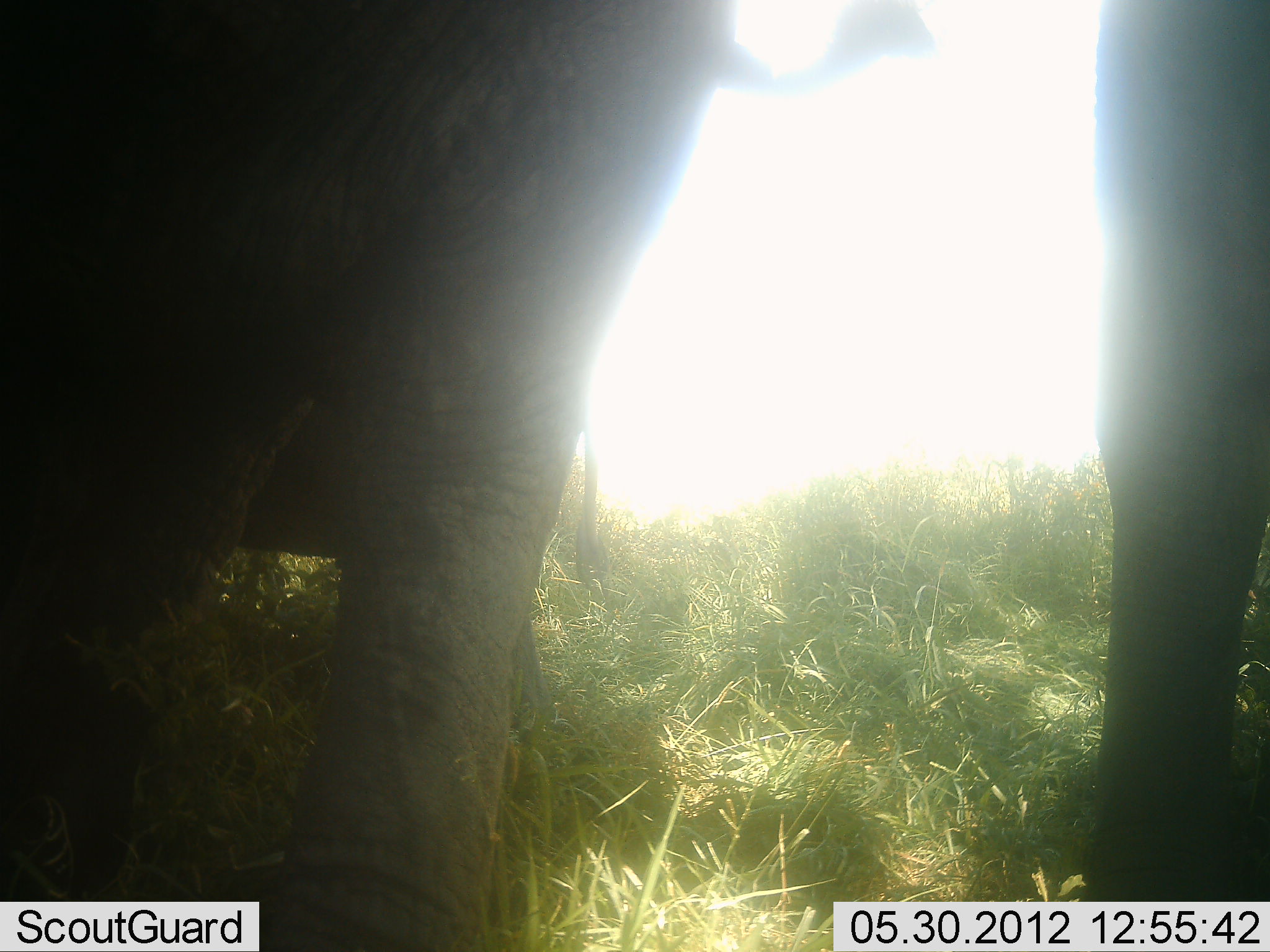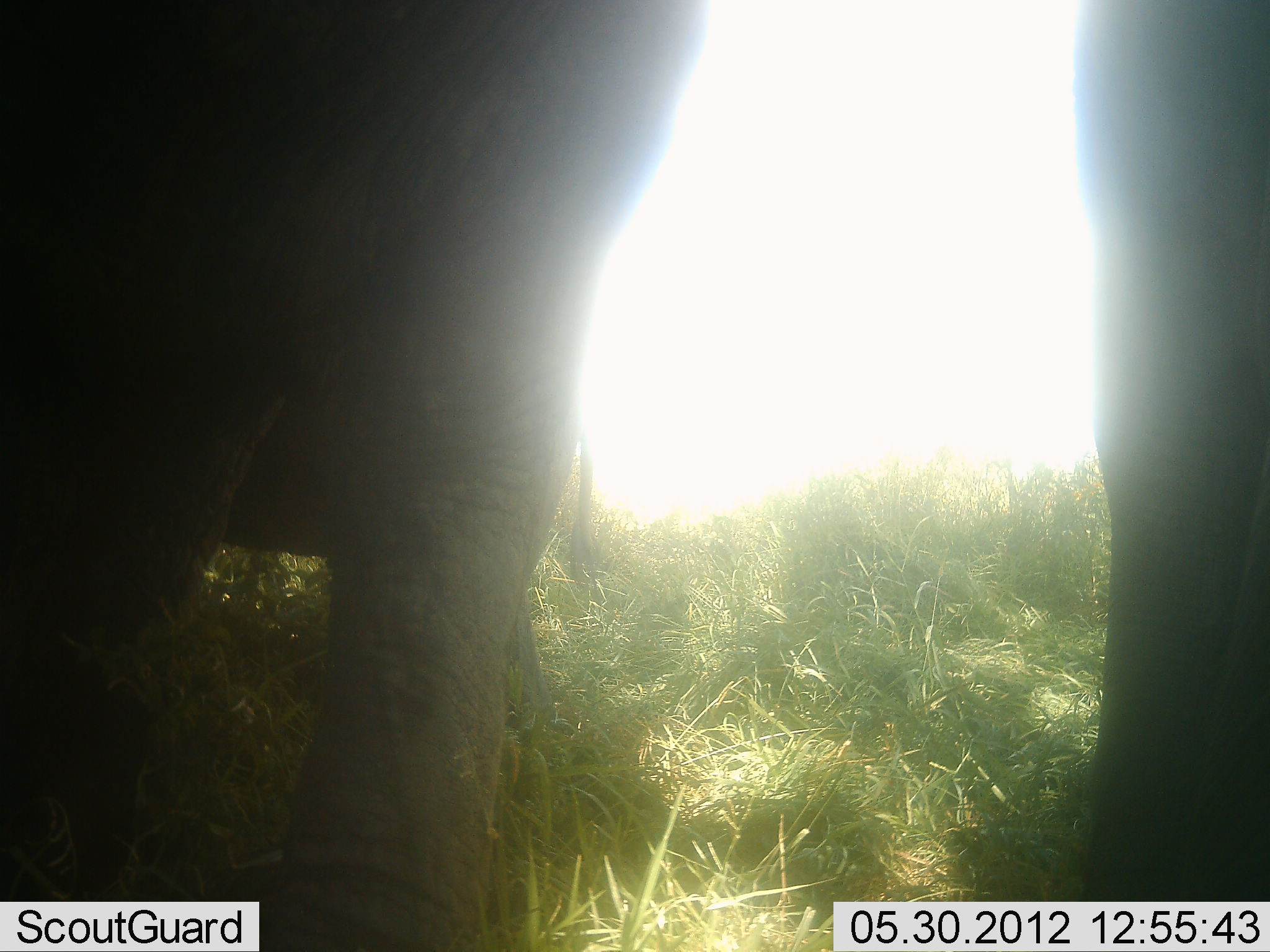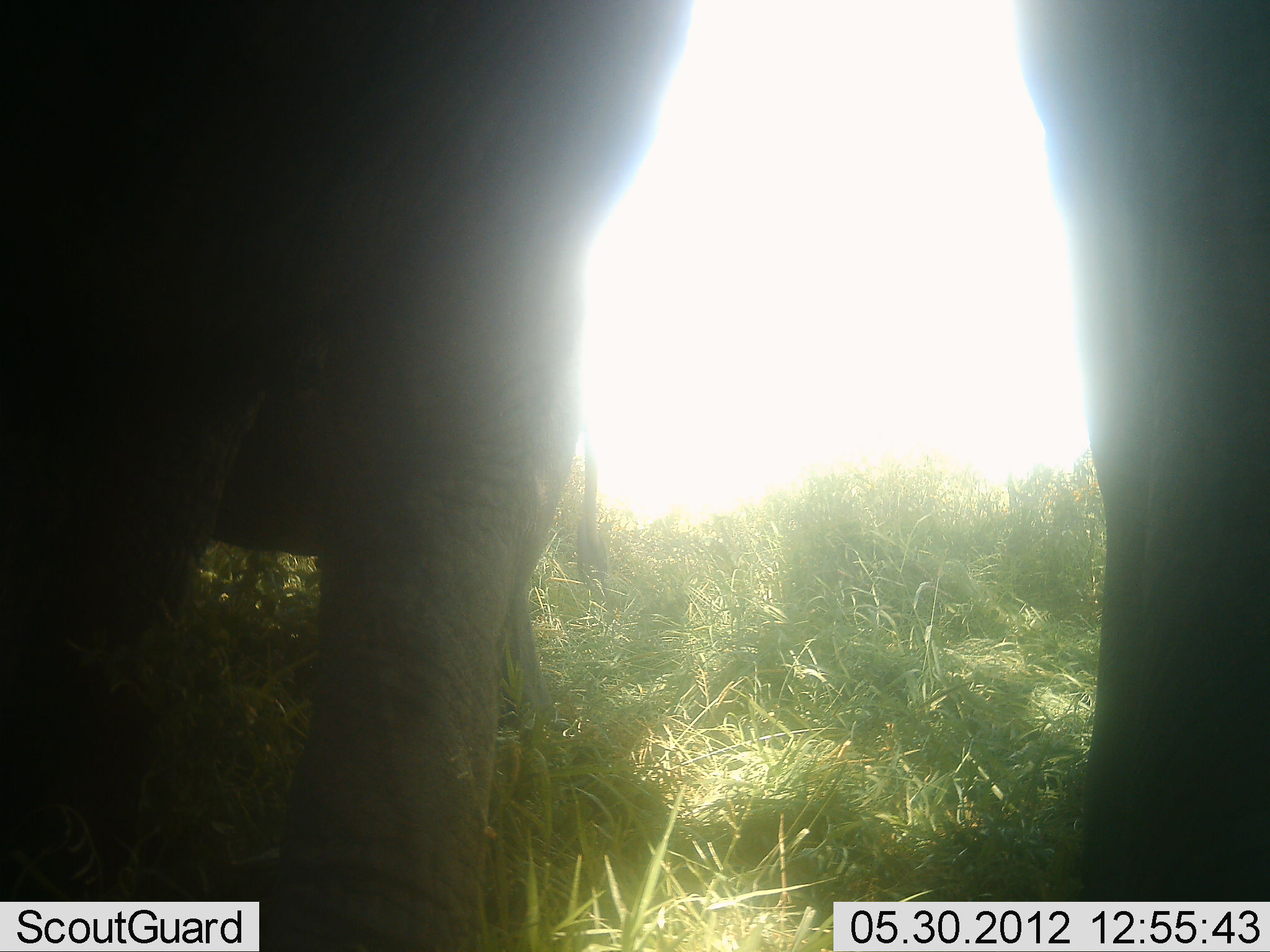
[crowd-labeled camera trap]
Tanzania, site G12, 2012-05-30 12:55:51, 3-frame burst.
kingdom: Animalia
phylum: Chordata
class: Mammalia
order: Proboscidea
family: Elephantidae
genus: Loxodonta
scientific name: Loxodonta africana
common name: african bush elephant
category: elephant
Elephant (african bush elephant) (Loxodonta africana), count 2. Behavior (volunteer vote fractions): standing 100%, resting 0%, moving 0%, interacting 0%. Young present (vote fraction): 20%. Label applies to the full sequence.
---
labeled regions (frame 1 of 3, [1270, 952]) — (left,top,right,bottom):
animal: (0,0,738,950); (1086,2,1270,901)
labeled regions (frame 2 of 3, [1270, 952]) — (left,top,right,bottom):
animal: (0,0,706,952); (1074,2,1270,901)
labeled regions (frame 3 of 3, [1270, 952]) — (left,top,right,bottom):
animal: (0,0,685,952); (1018,2,1270,901)